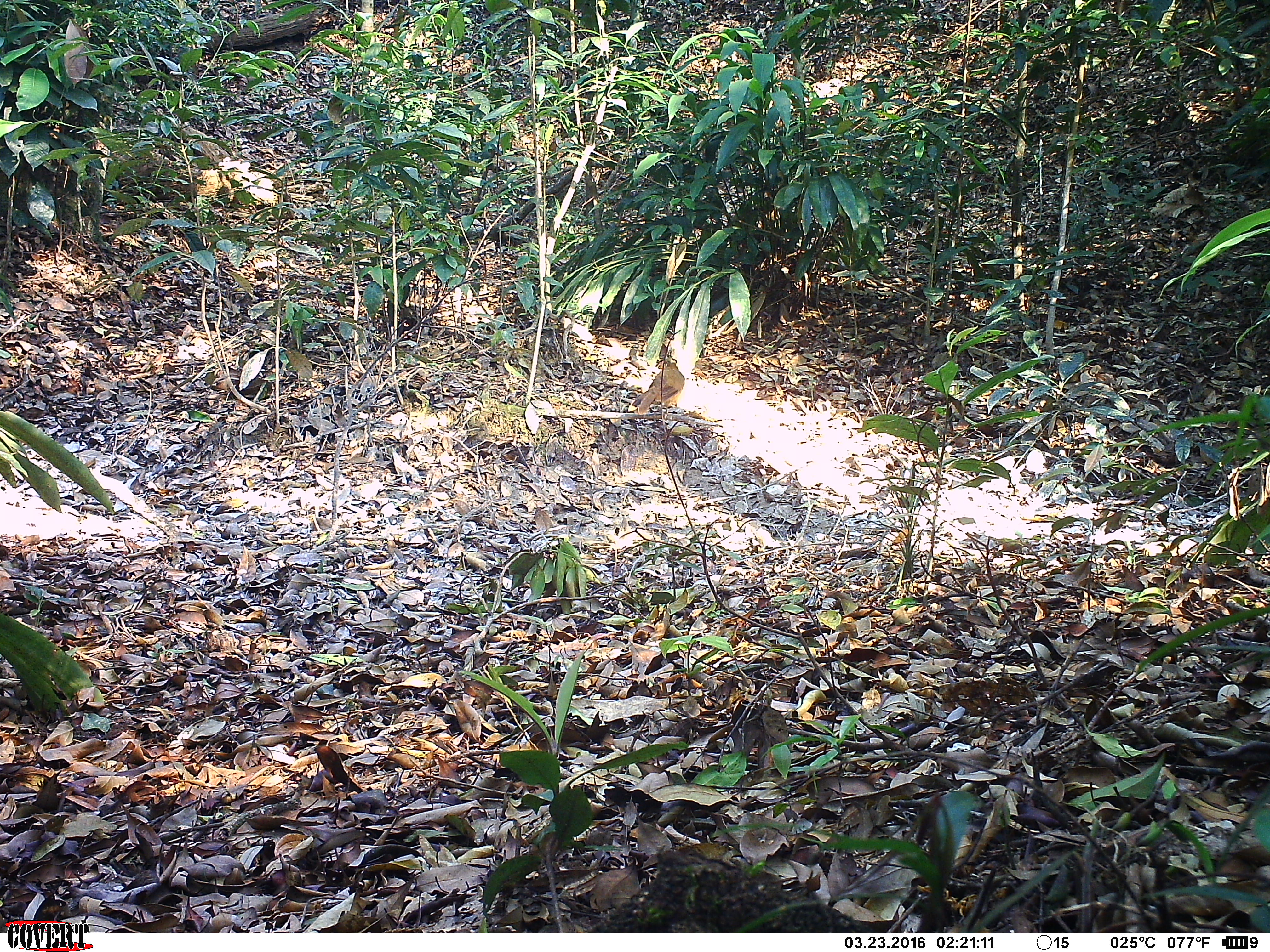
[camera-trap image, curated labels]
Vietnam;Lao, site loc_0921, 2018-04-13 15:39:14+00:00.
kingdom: Animalia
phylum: Chordata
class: Aves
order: Passeriformes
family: Leiothrichidae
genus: Pterorhinus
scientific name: Pterorhinus pectoralis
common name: necklaced laughingthrush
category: necklaced laughingthrush sp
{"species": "necklaced laughingthrush sp (necklaced laughingthrush) (Pterorhinus pectoralis)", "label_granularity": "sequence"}